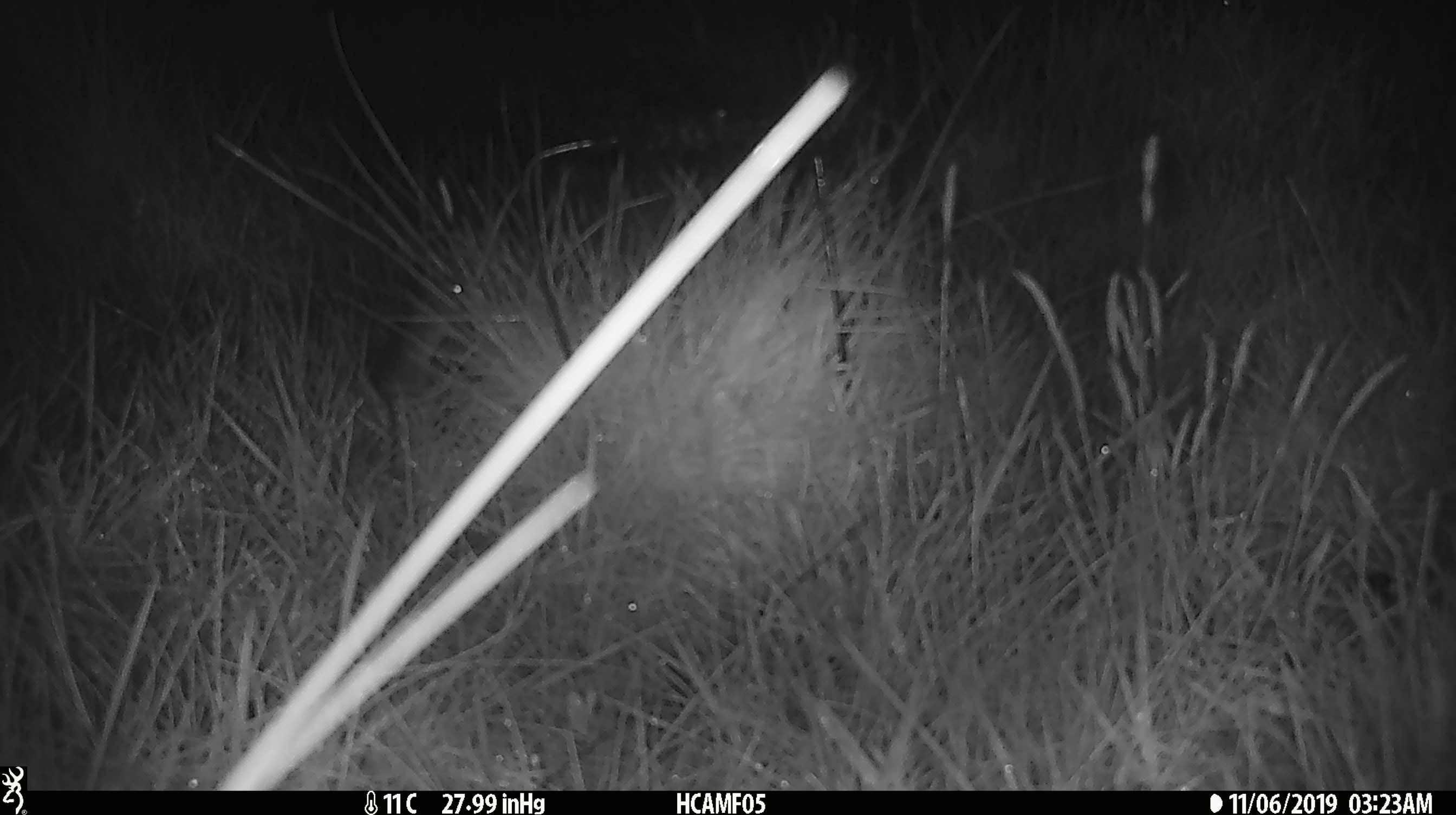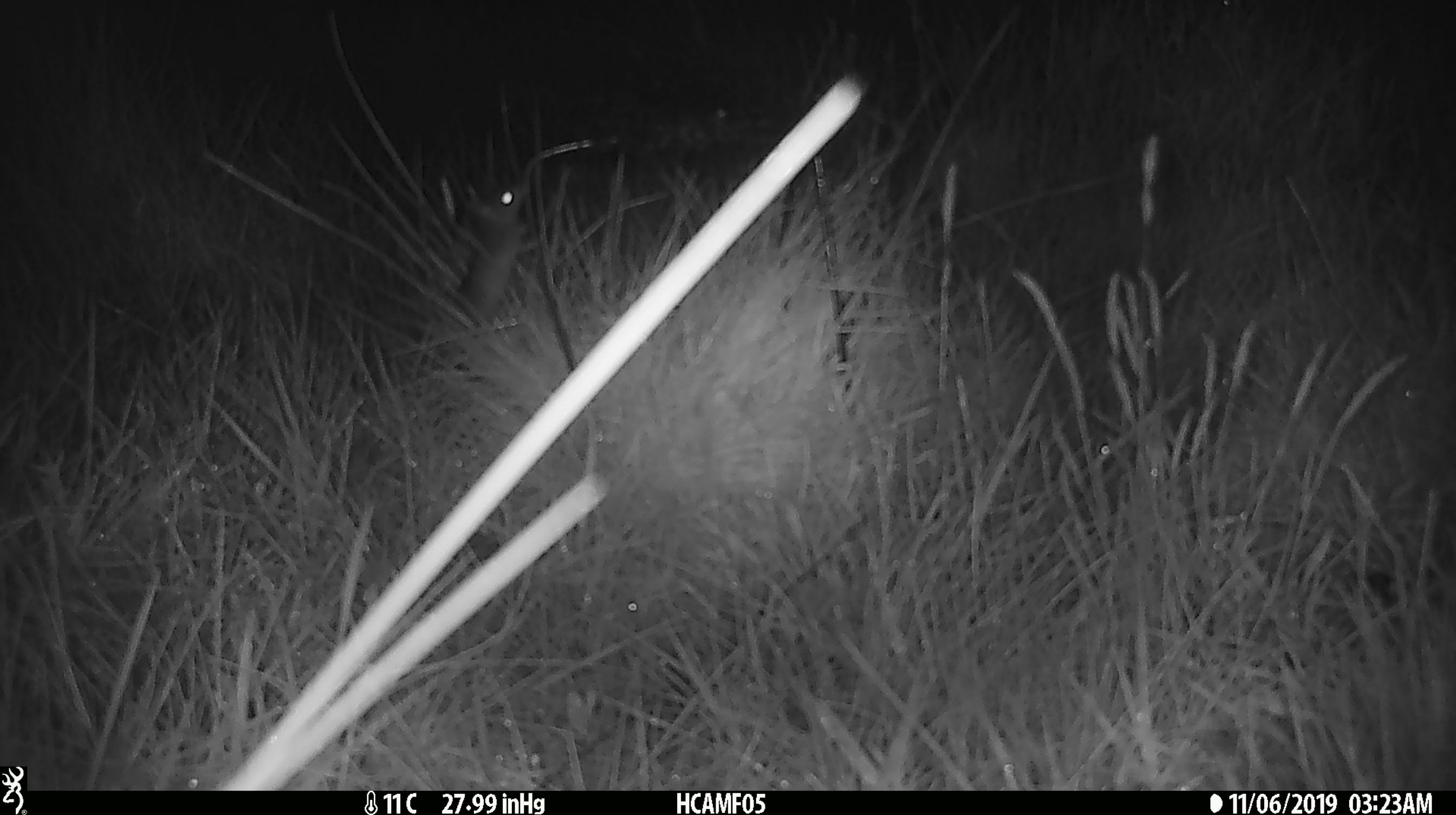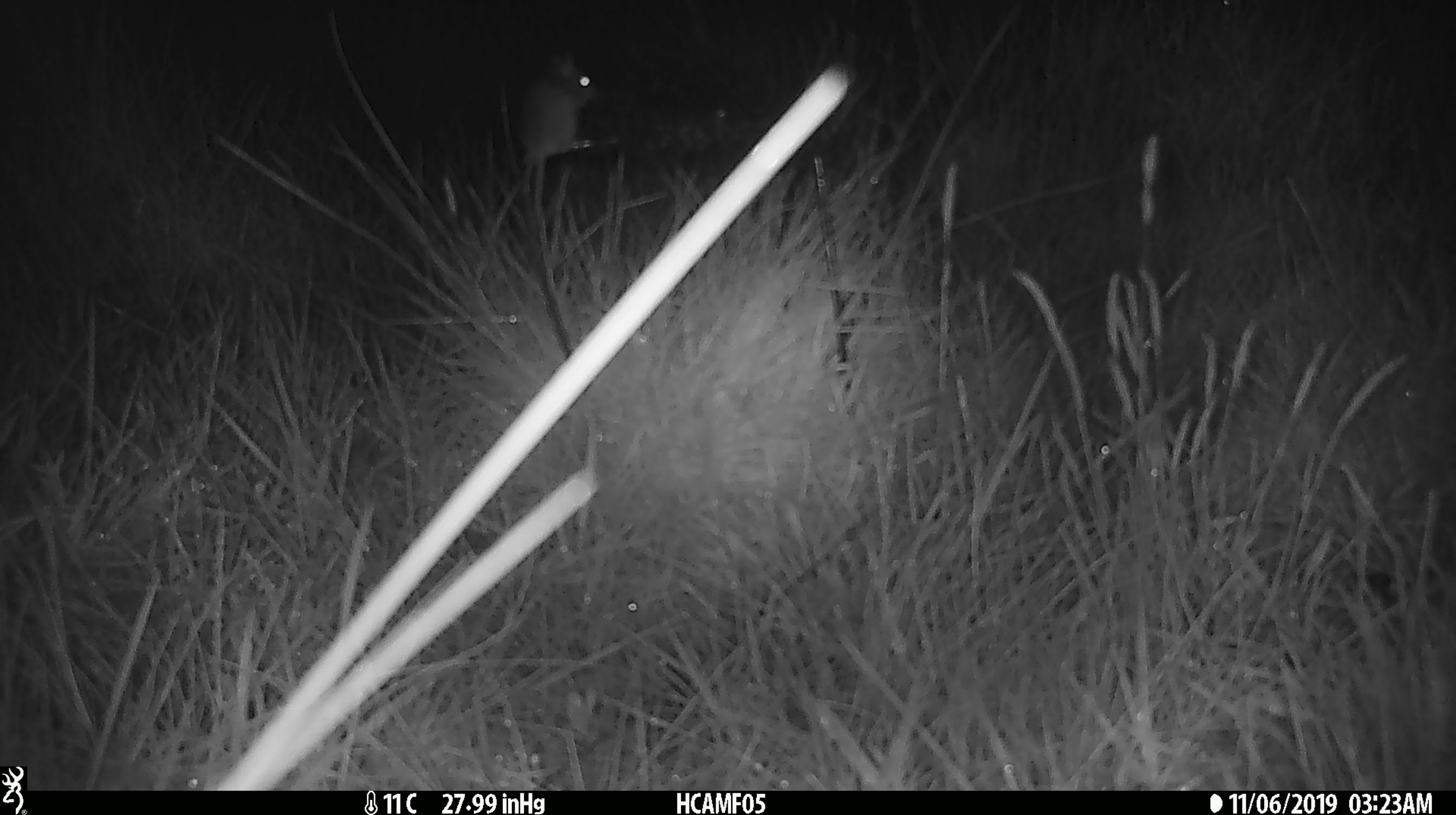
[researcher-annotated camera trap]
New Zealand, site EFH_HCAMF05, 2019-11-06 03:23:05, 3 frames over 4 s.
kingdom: Animalia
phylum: Chordata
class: Mammalia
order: Rodentia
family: Muridae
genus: Mus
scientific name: Mus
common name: mouse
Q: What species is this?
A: Mouse (Mus).